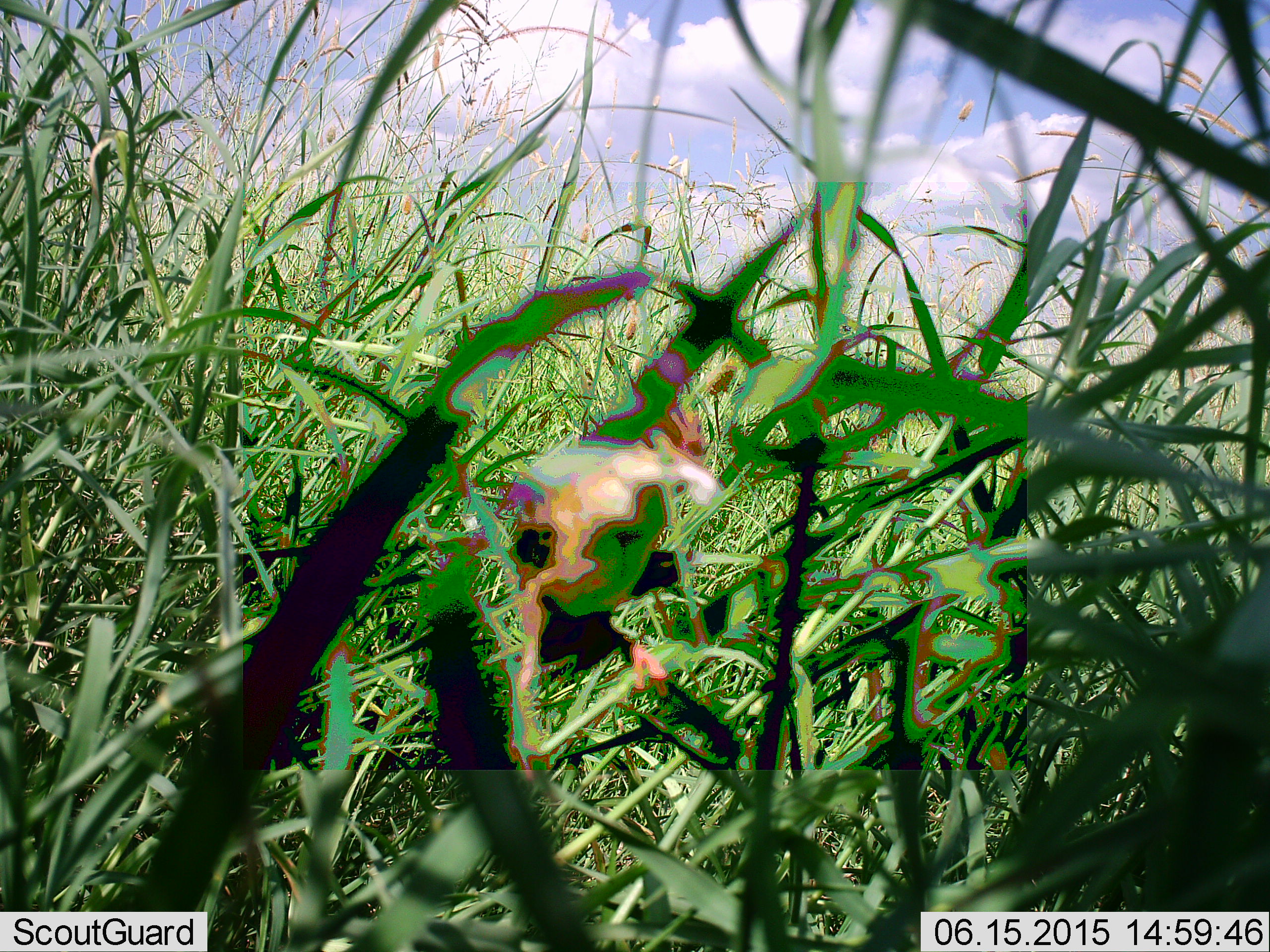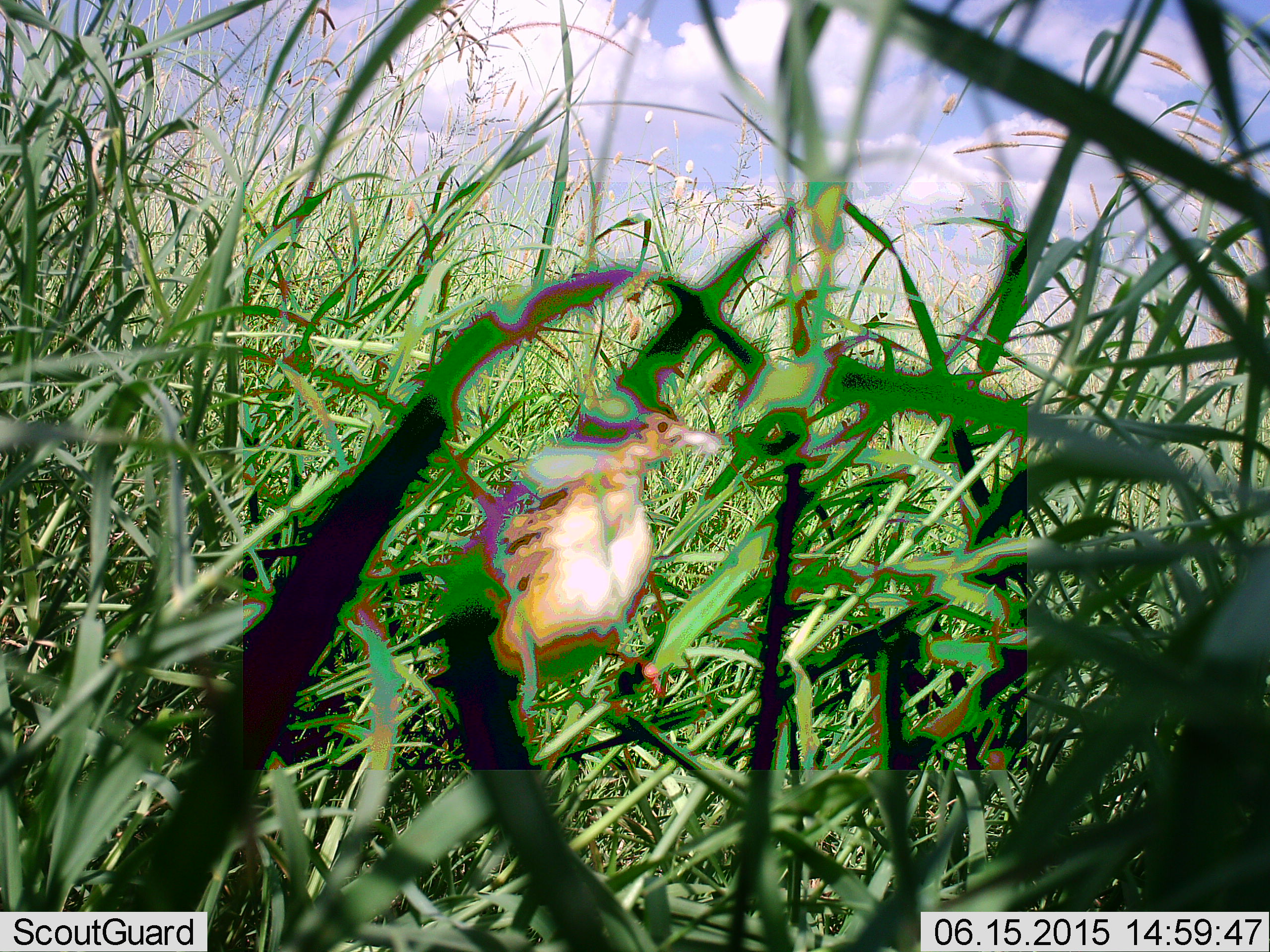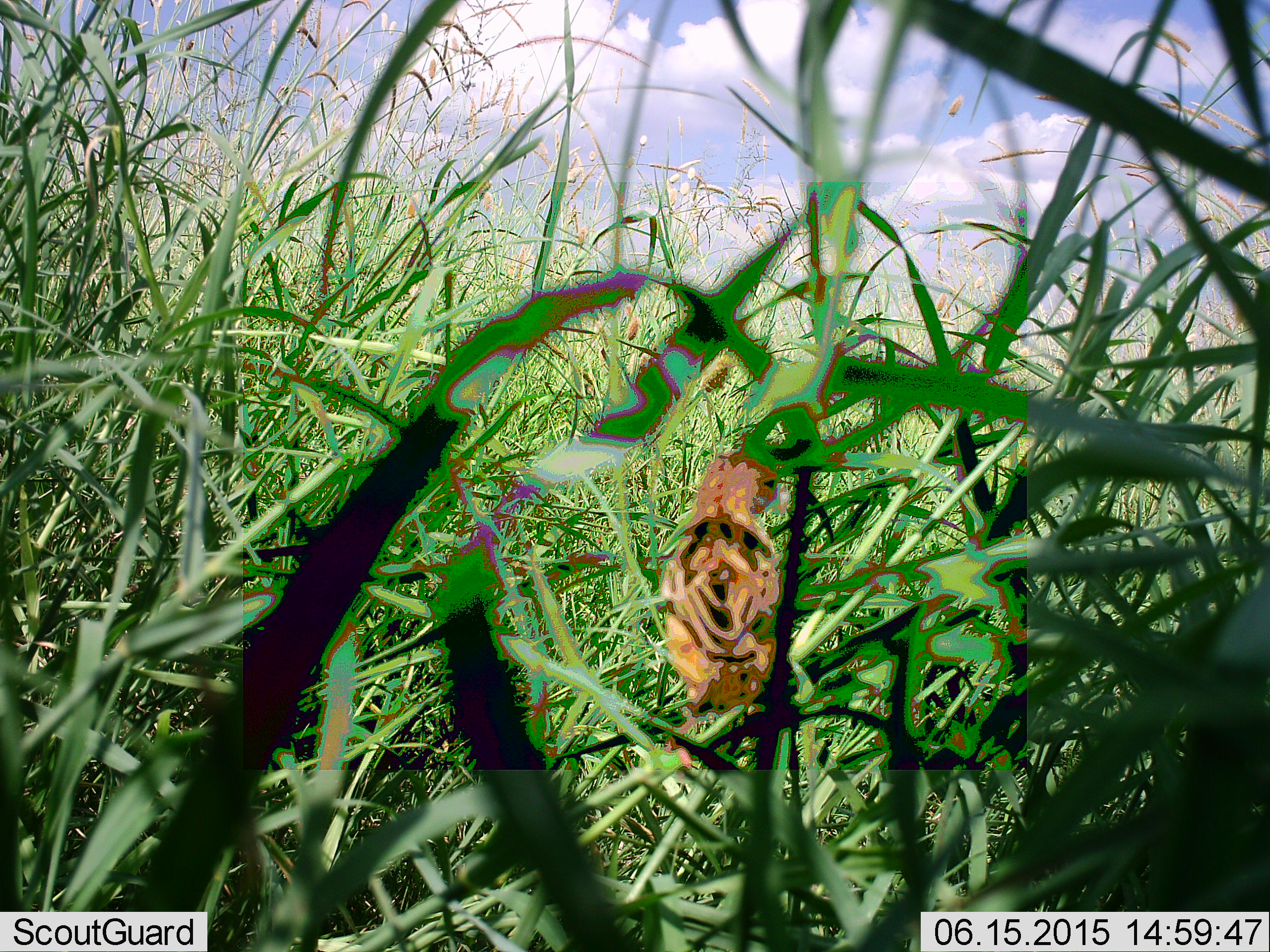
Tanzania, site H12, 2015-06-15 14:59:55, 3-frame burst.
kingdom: Animalia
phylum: Chordata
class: Aves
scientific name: Aves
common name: bird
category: otherbird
Otherbird (bird) (Aves), count 1. Behavior (volunteer vote fractions): standing 30%, resting 40%, moving 30%, interacting 0%. Young present (vote fraction): 0%. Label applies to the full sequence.